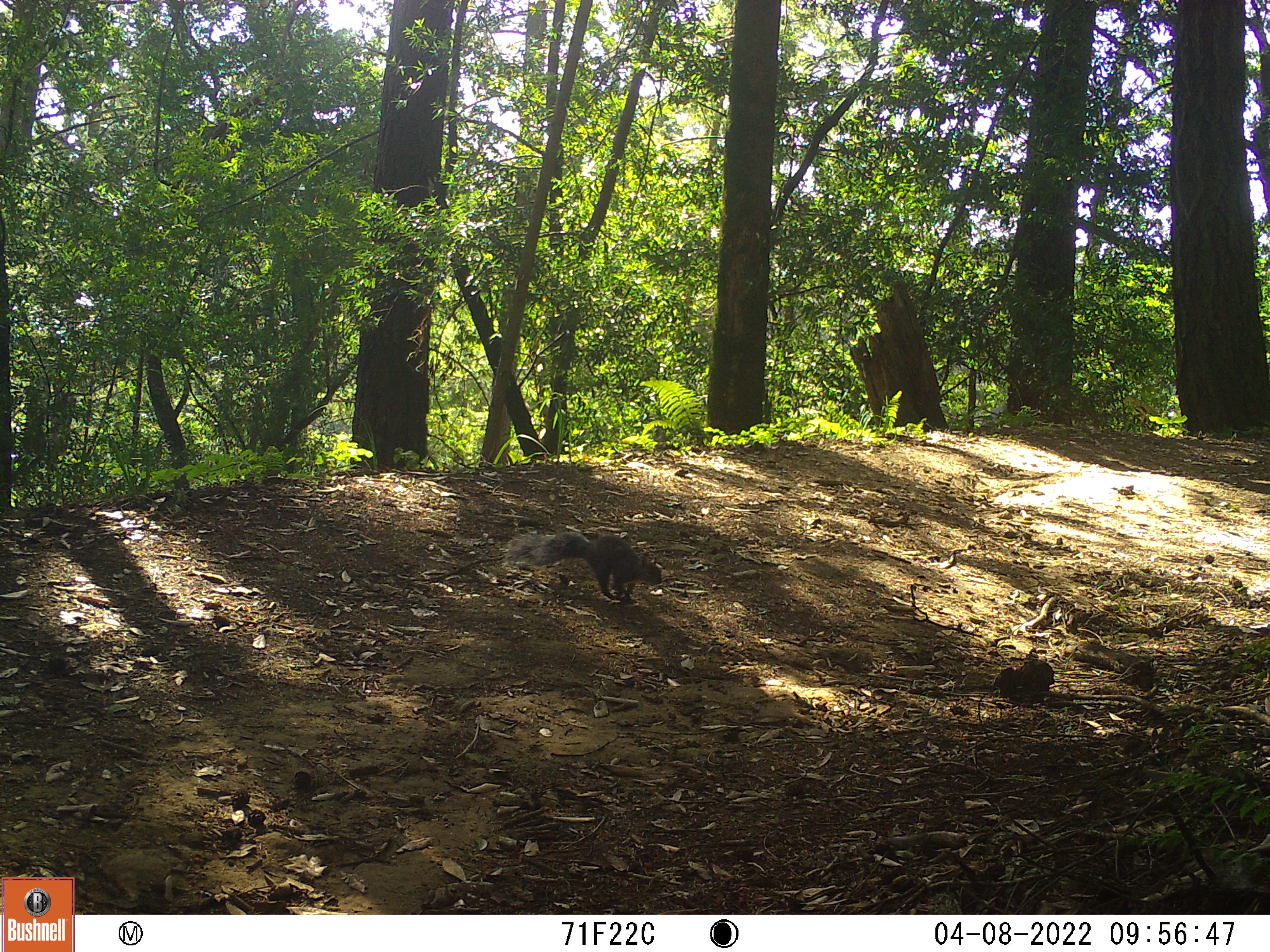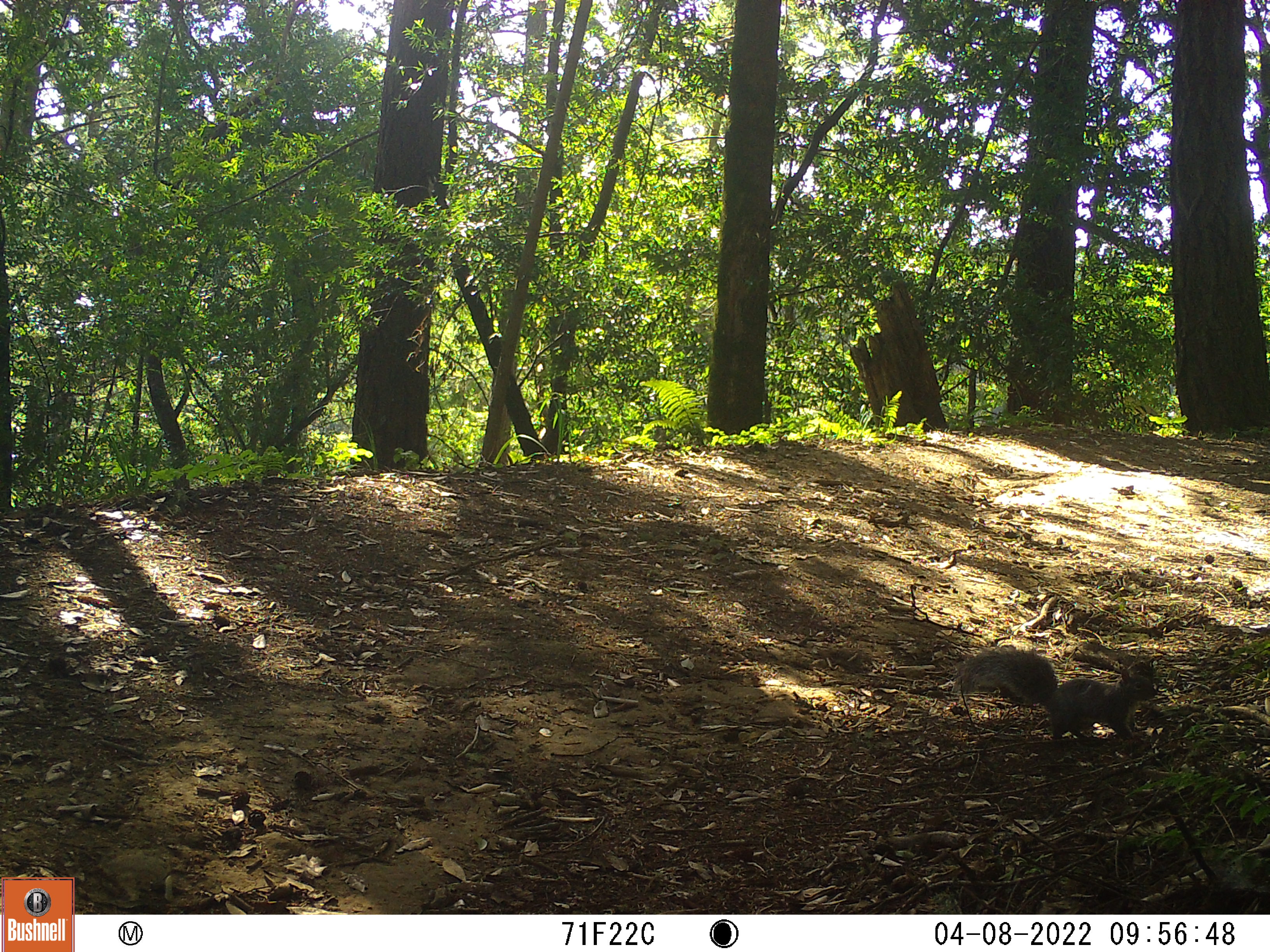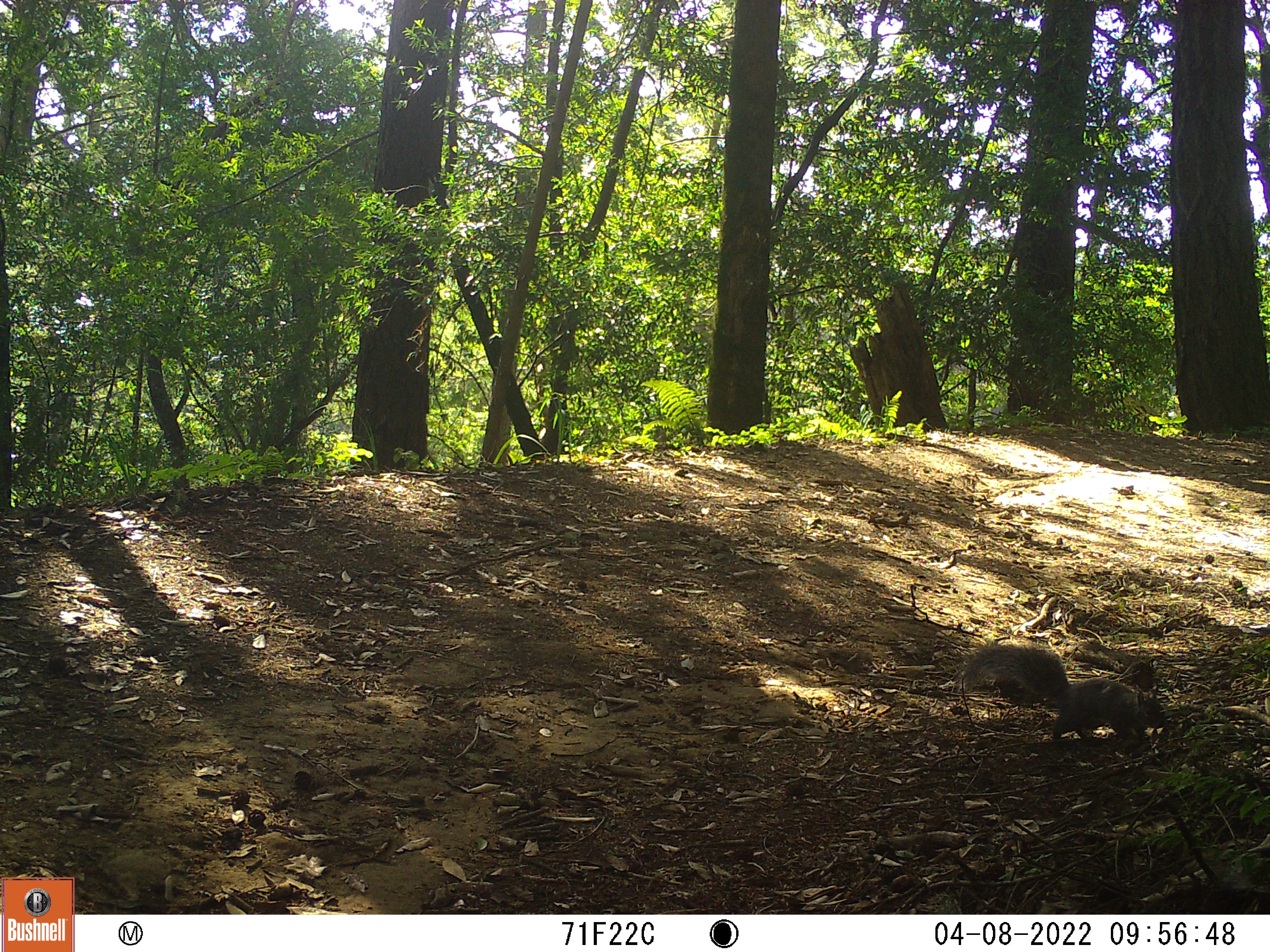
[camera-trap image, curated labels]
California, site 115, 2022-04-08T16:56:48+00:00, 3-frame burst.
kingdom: Animalia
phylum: Chordata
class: Mammalia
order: Rodentia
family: Sciuridae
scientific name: Sciuridae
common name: squirrel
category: unknown squirrel